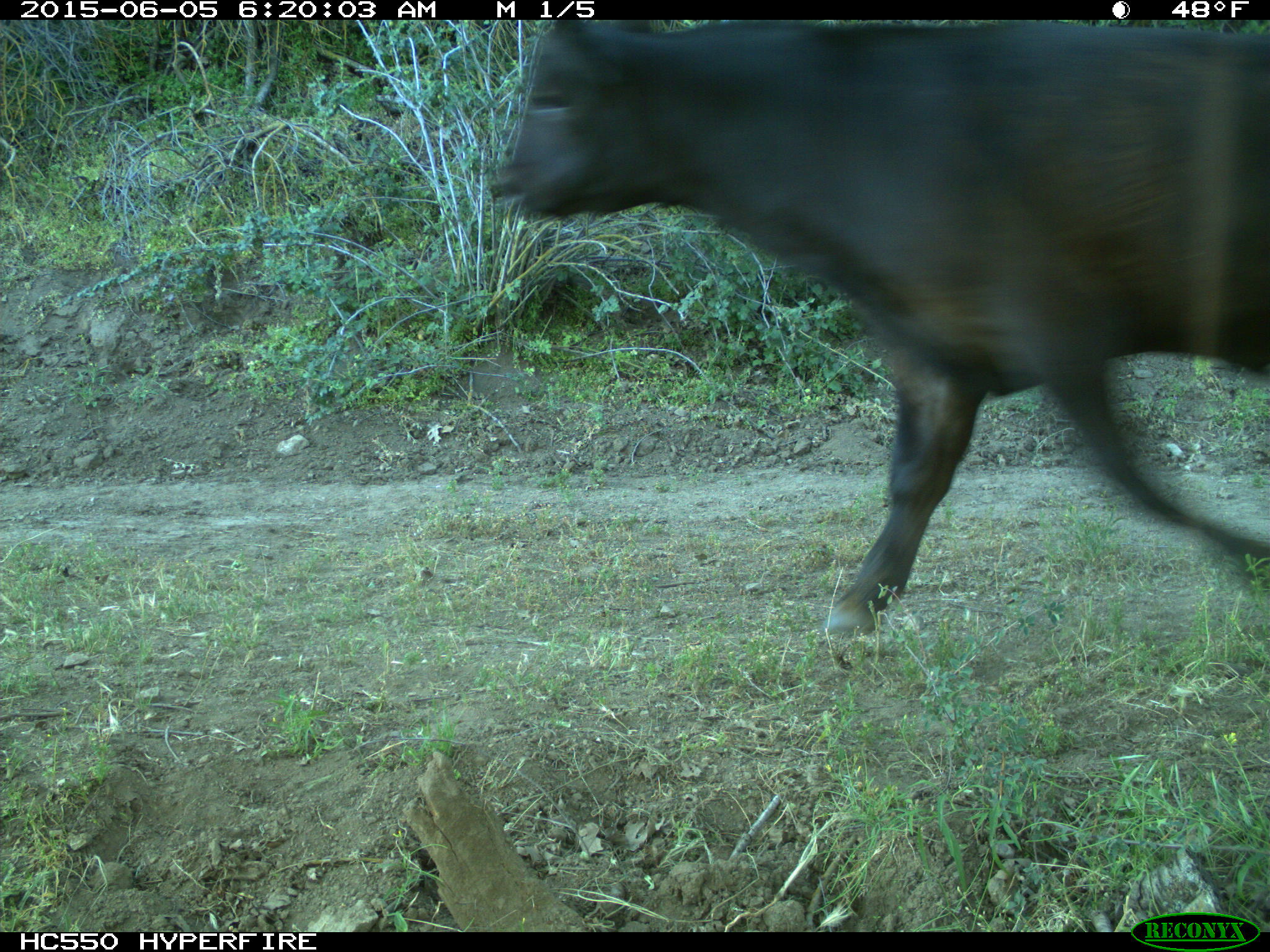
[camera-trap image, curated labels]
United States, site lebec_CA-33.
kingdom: Animalia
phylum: Chordata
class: Mammalia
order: Artiodactyla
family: Bovidae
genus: Bos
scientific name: Bos taurus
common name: domestic cow